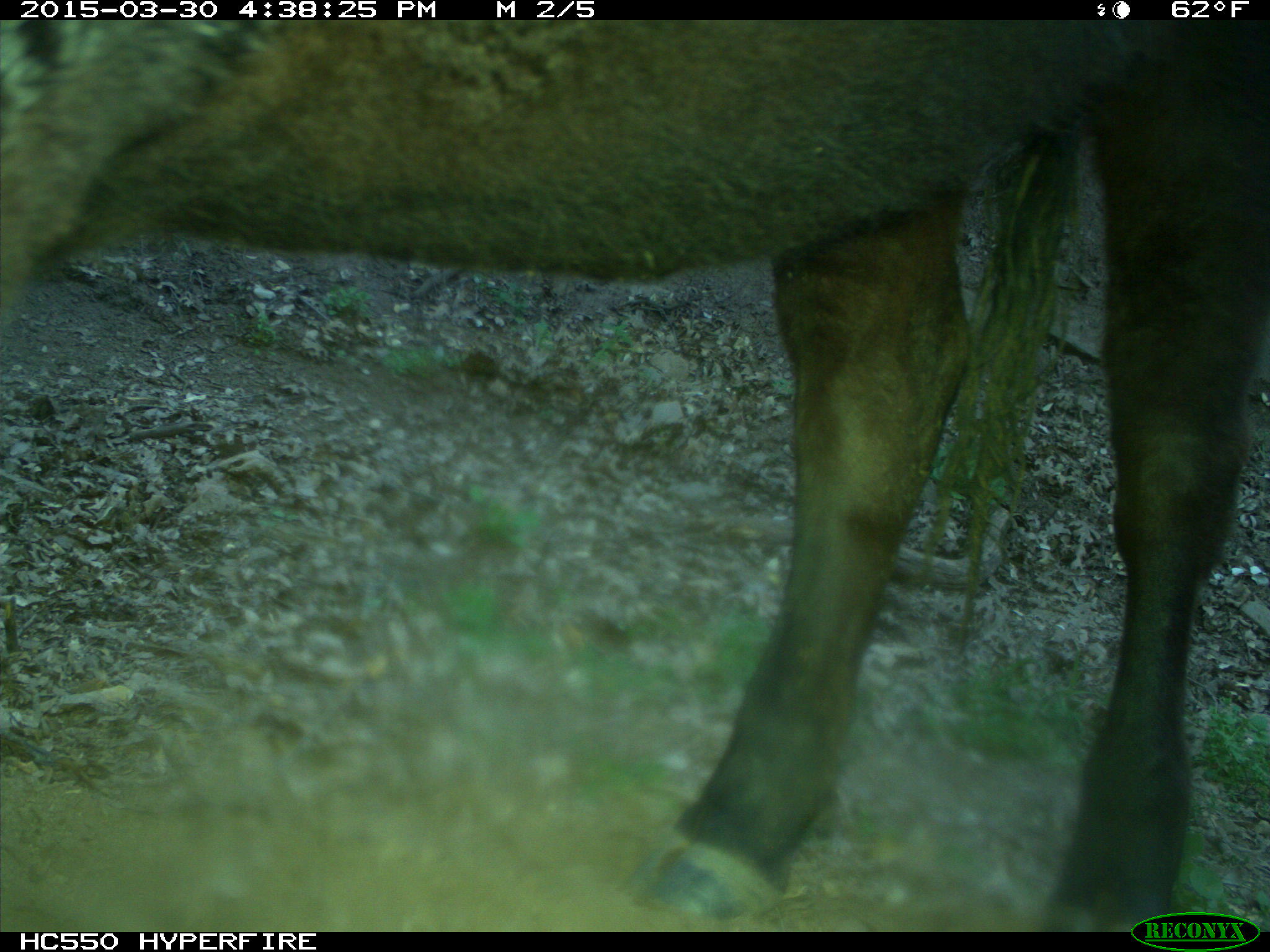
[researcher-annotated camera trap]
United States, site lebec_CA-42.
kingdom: Animalia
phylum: Chordata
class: Mammalia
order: Artiodactyla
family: Bovidae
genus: Bos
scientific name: Bos taurus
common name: domestic cow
Bos taurus (domestic cow).